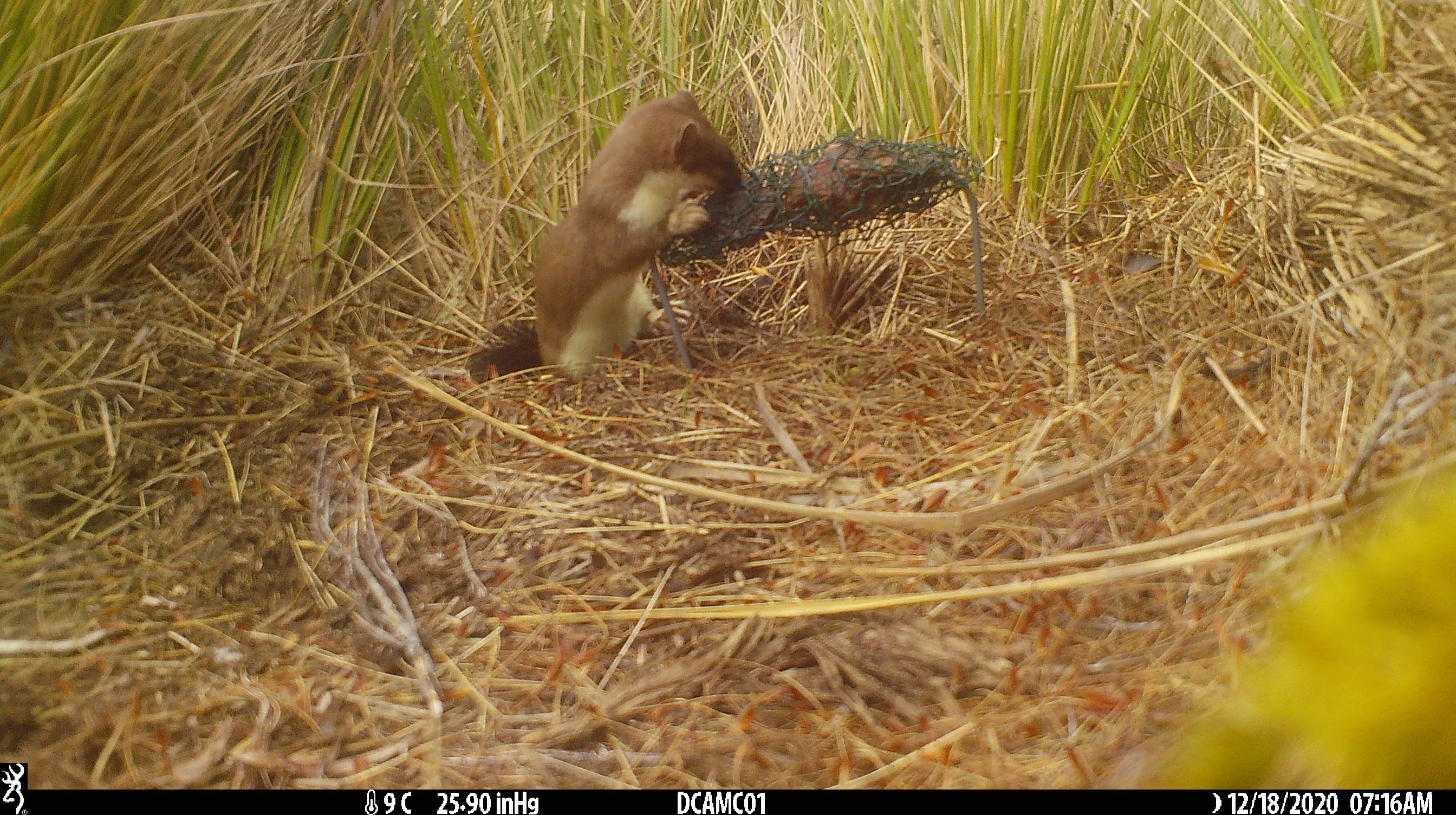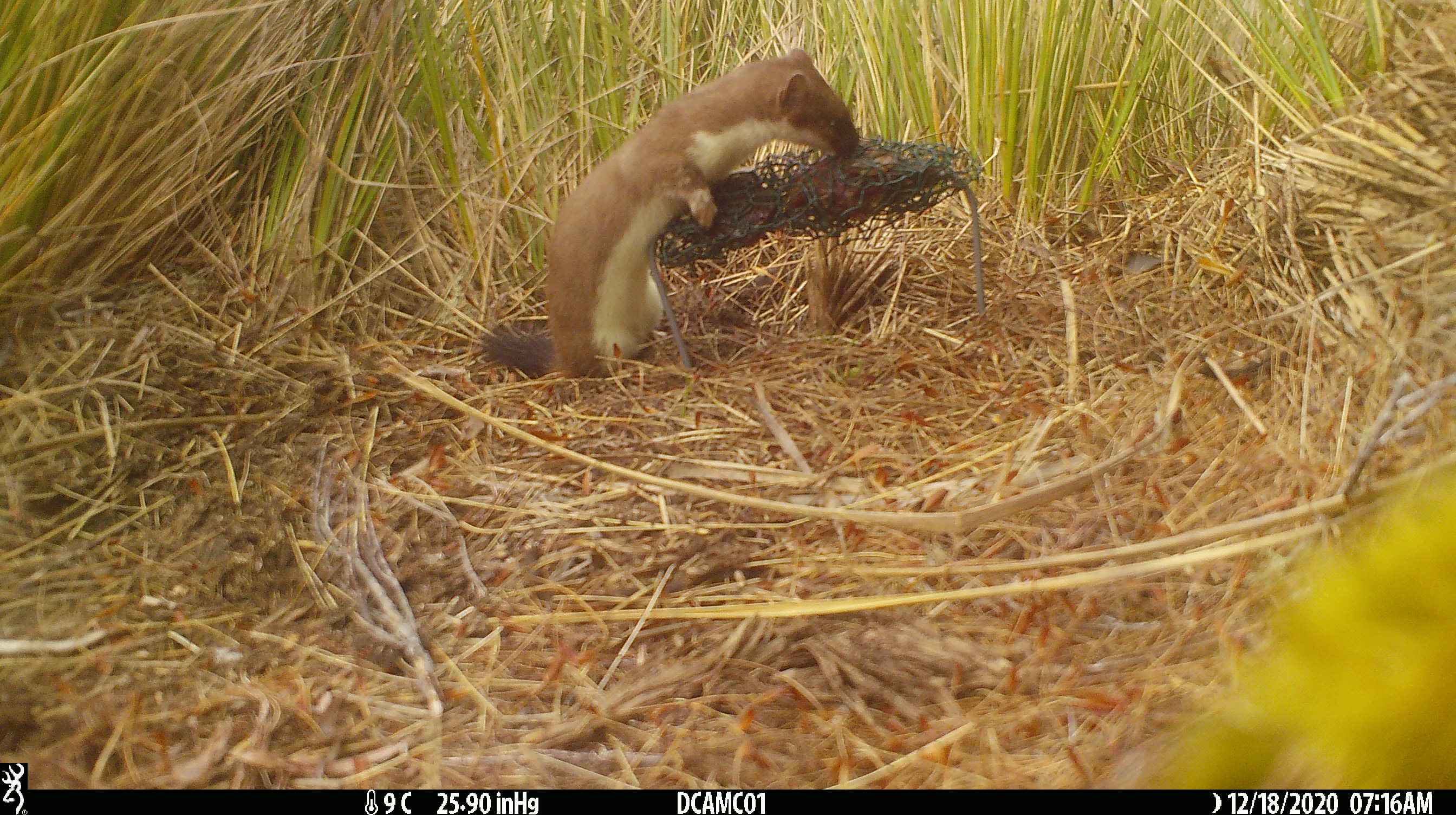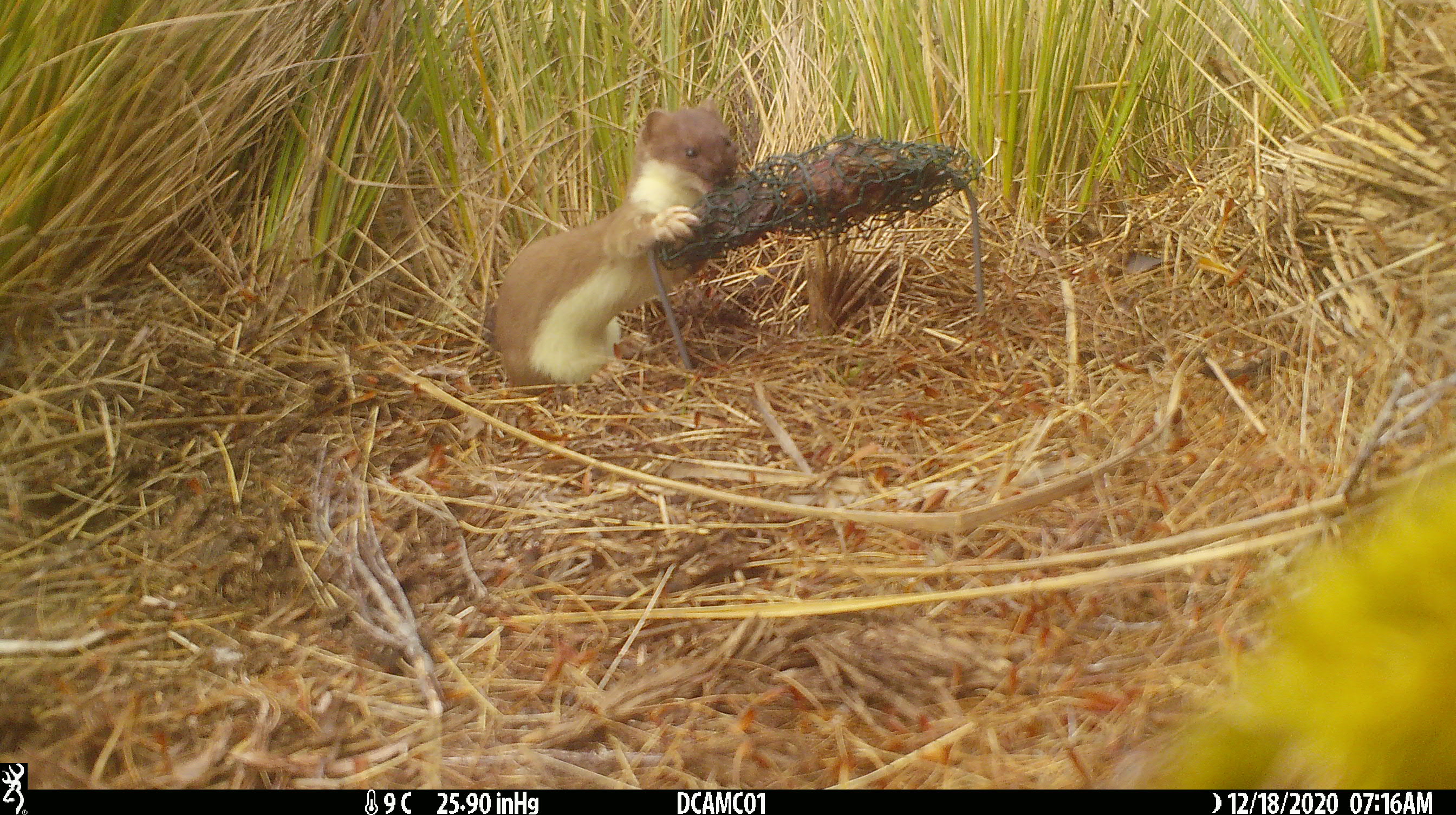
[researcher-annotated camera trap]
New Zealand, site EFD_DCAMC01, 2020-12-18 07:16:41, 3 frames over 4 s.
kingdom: Animalia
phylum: Chordata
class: Mammalia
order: Carnivora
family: Mustelidae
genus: Mustela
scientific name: Mustela erminea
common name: stoat